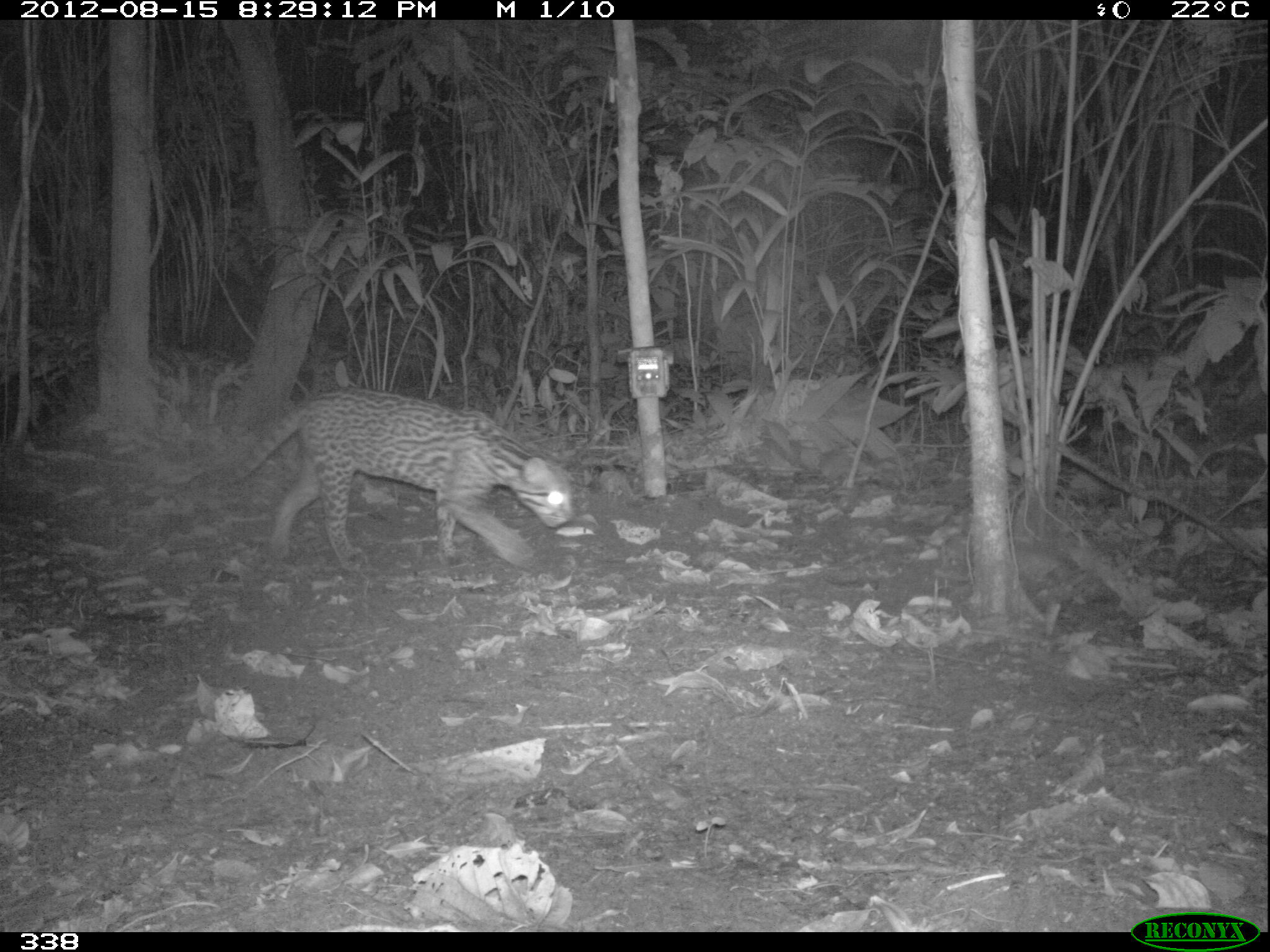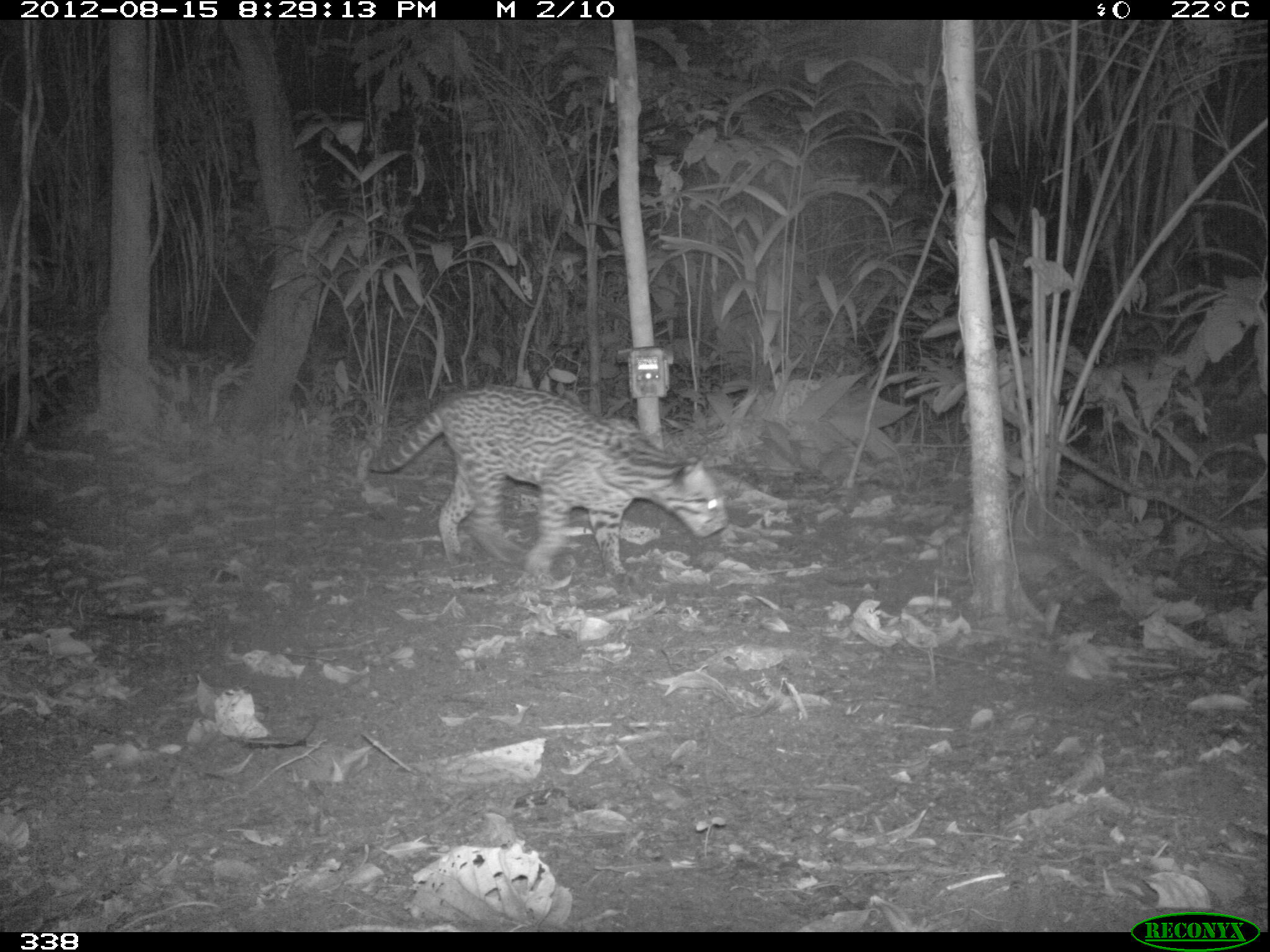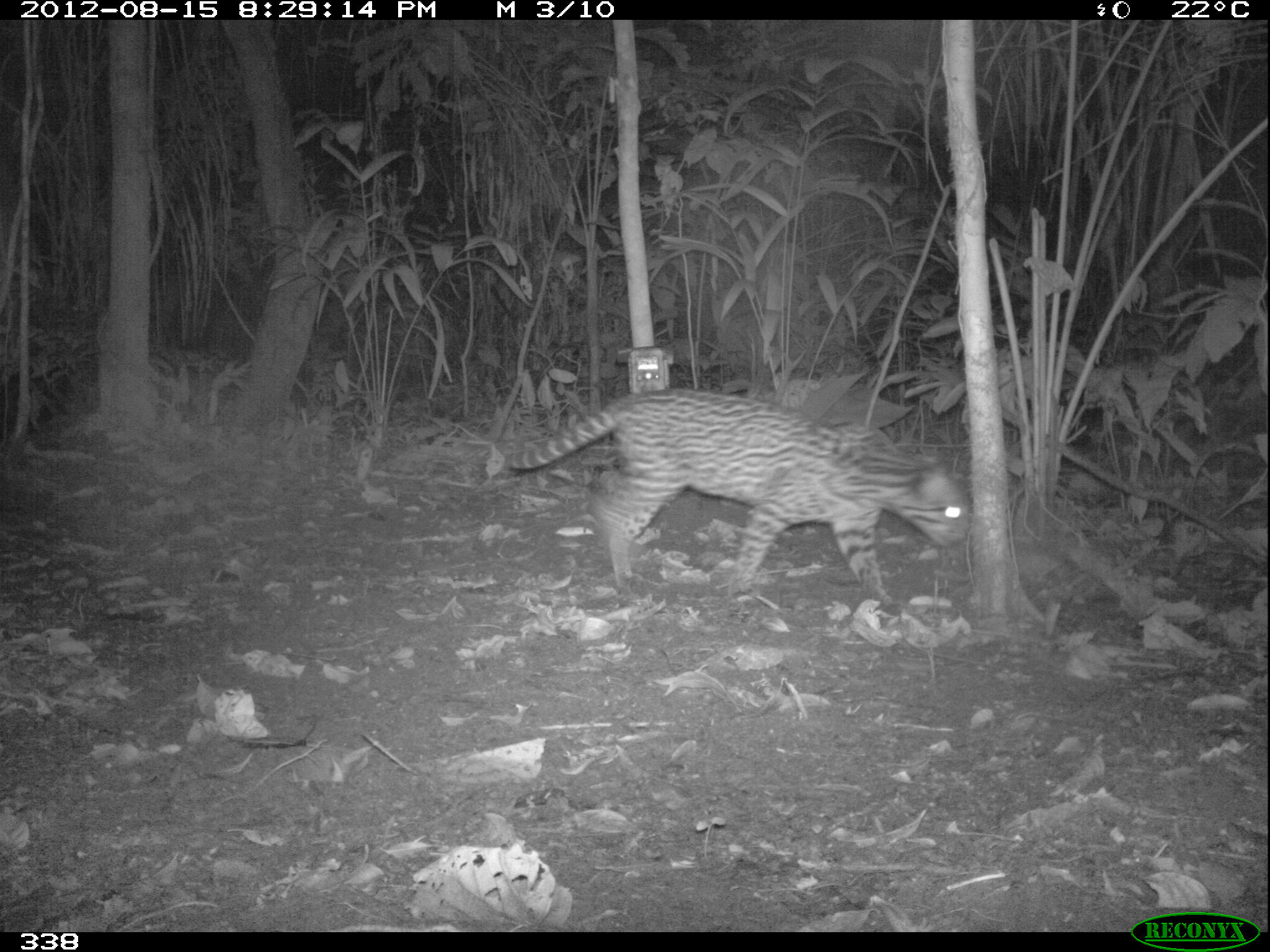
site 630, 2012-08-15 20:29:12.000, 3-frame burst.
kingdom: Animalia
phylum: Chordata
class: Mammalia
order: Carnivora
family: Felidae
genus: Leopardus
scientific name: Leopardus pardalis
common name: ocelot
Leopardus pardalis (ocelot).